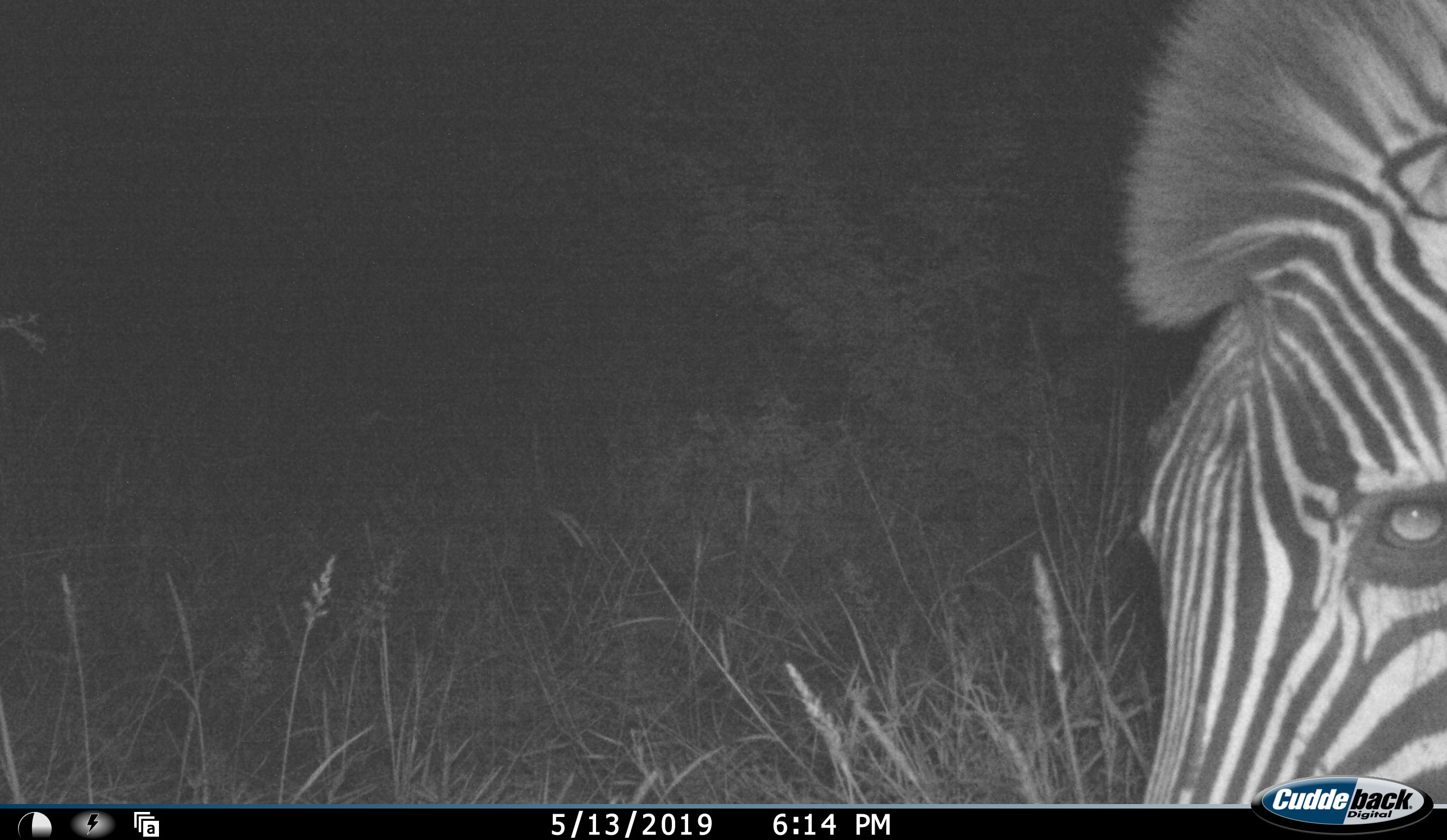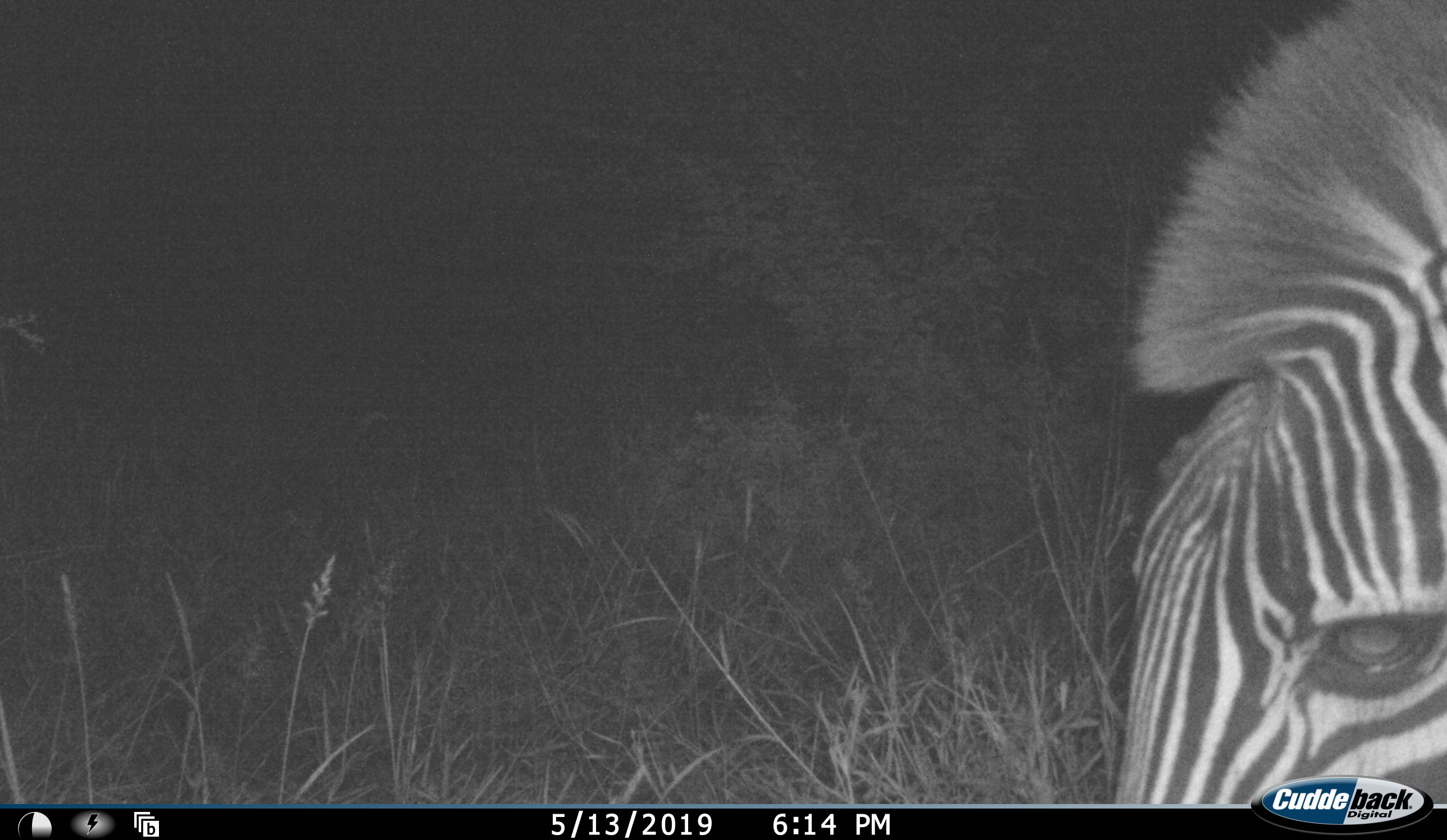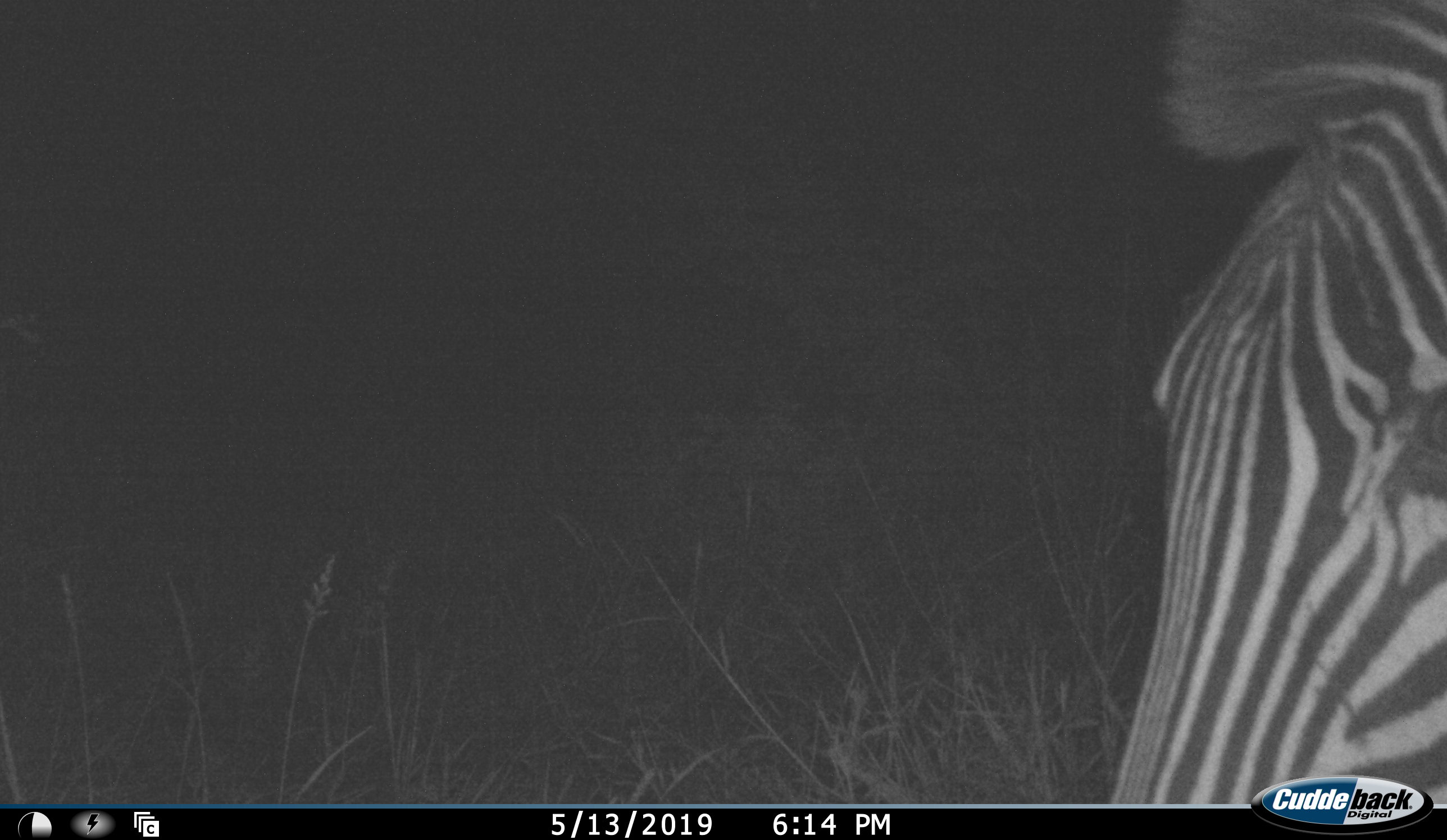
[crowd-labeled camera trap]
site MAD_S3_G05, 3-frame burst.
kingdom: Animalia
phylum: Chordata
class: Mammalia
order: Perissodactyla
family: Equidae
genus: Equus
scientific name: Equus quagga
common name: plains zebra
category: zebraplains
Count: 1.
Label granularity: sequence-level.